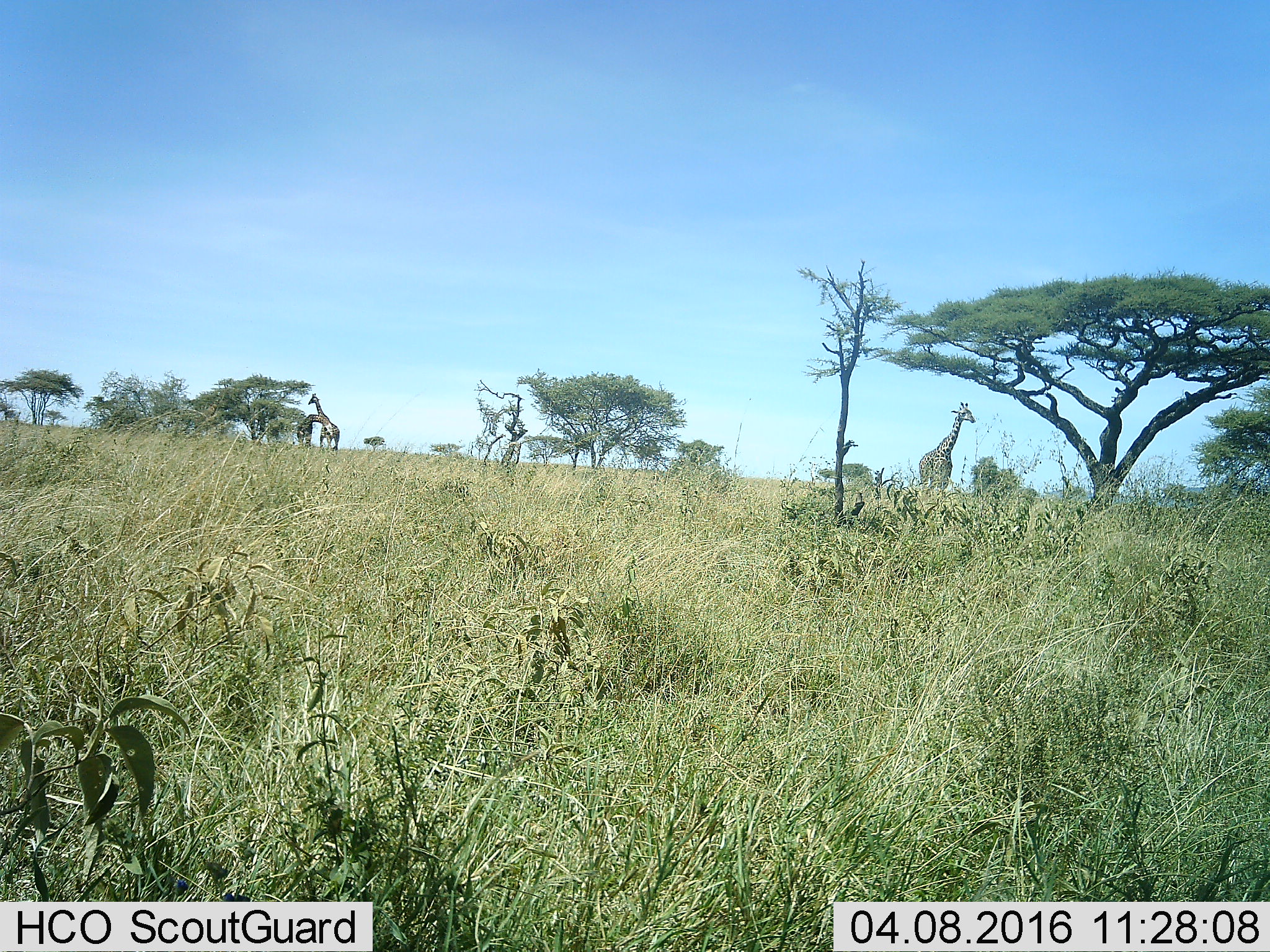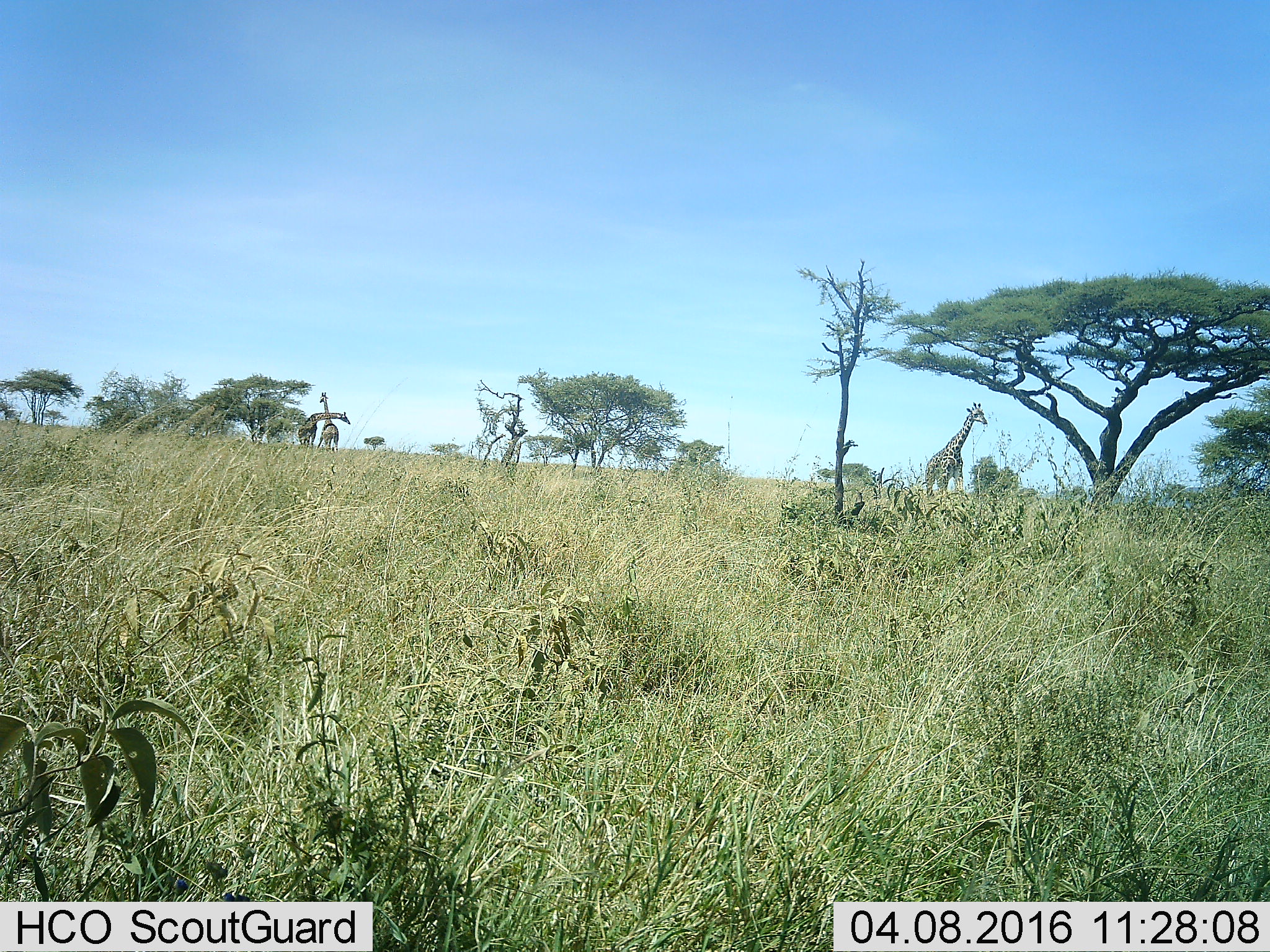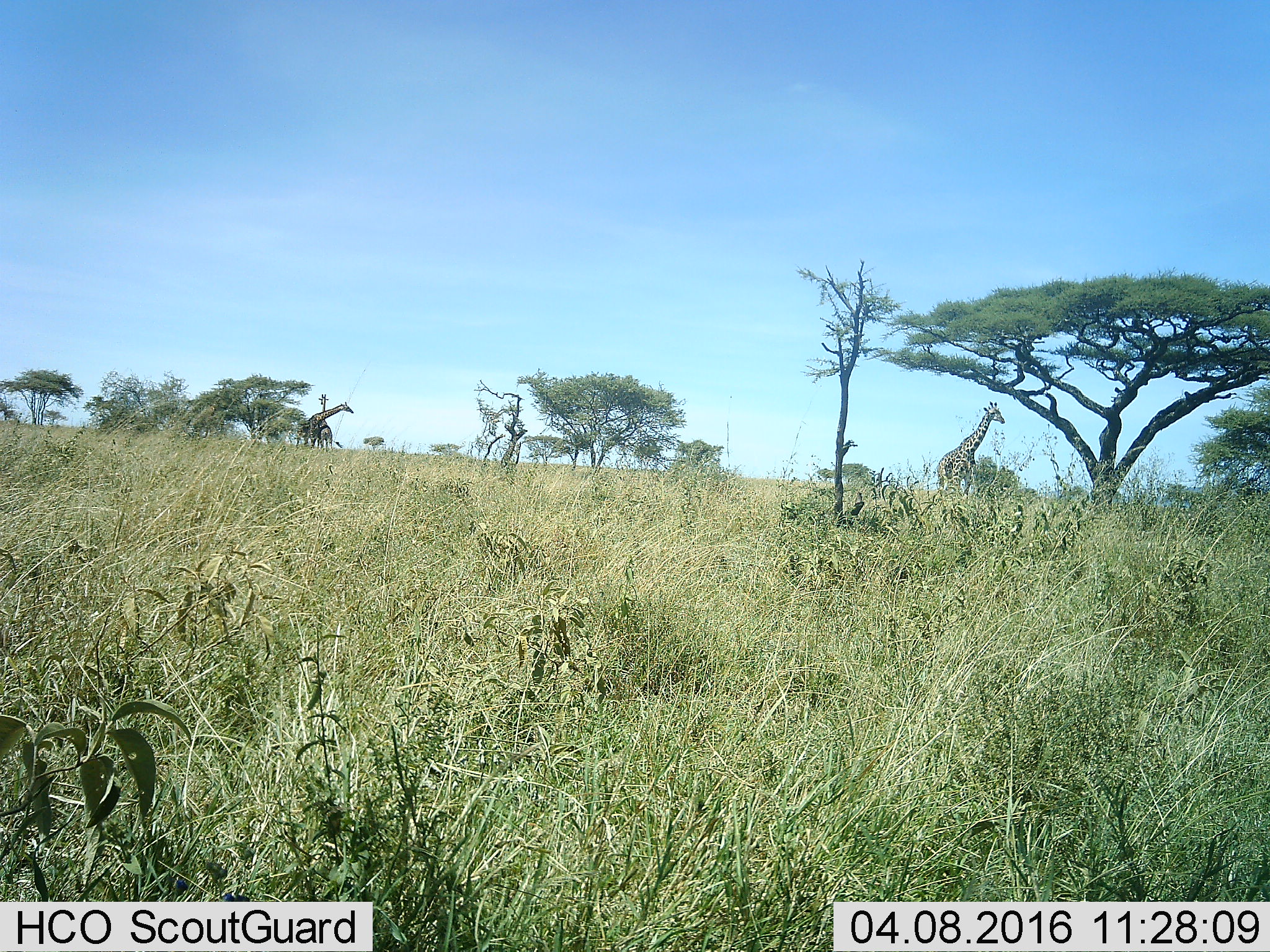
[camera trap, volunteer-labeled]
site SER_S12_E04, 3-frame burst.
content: unidentified animal